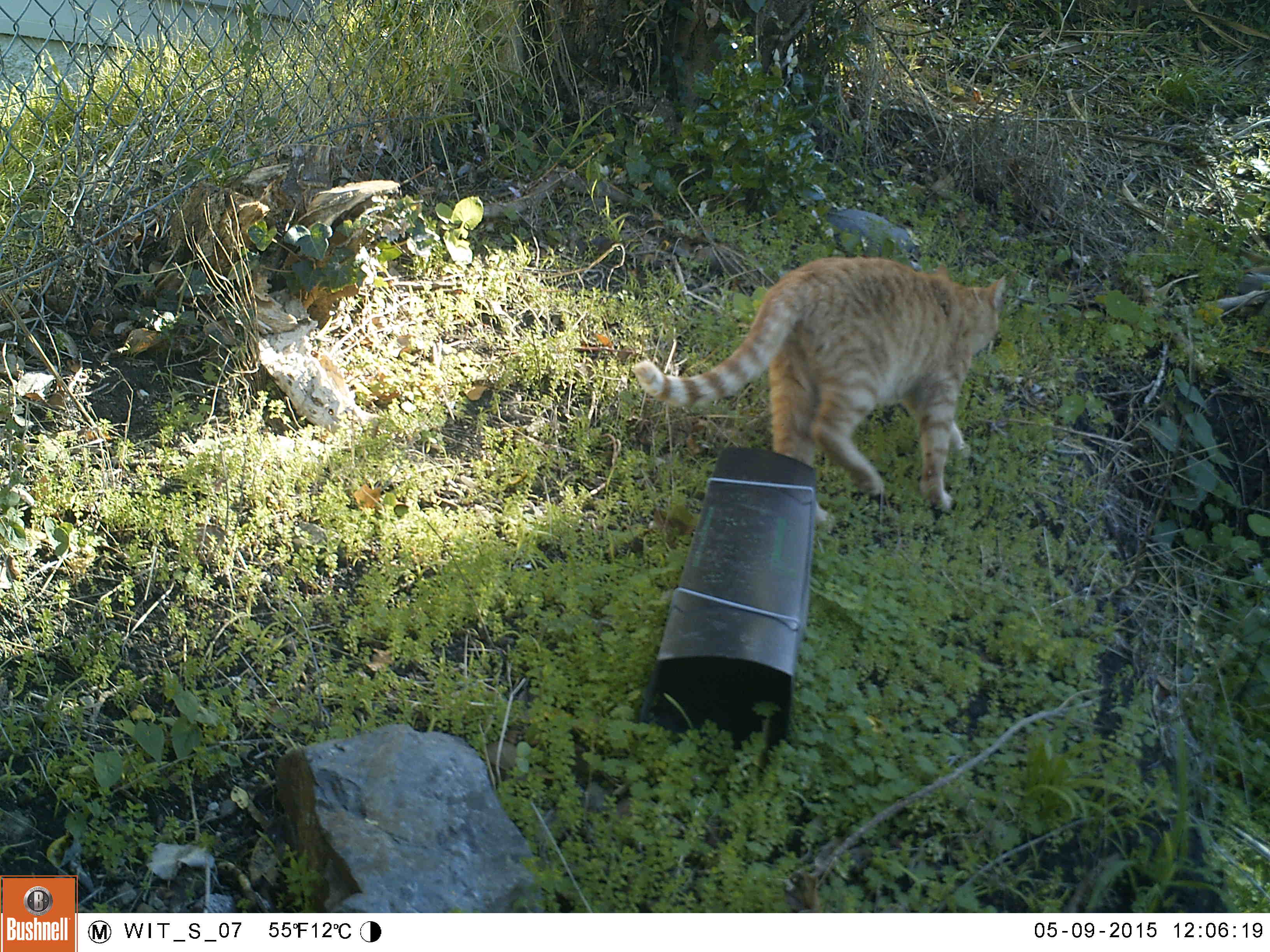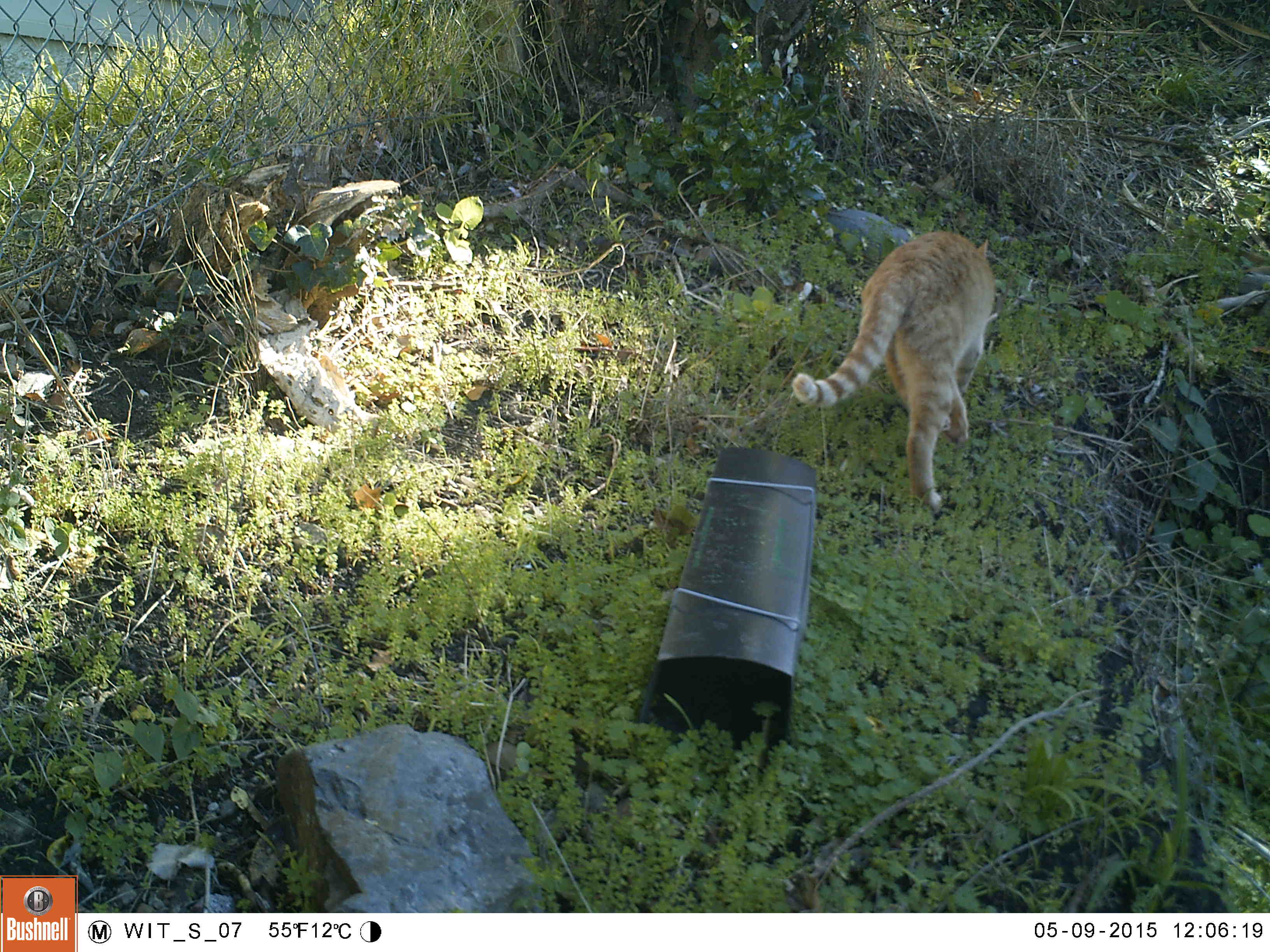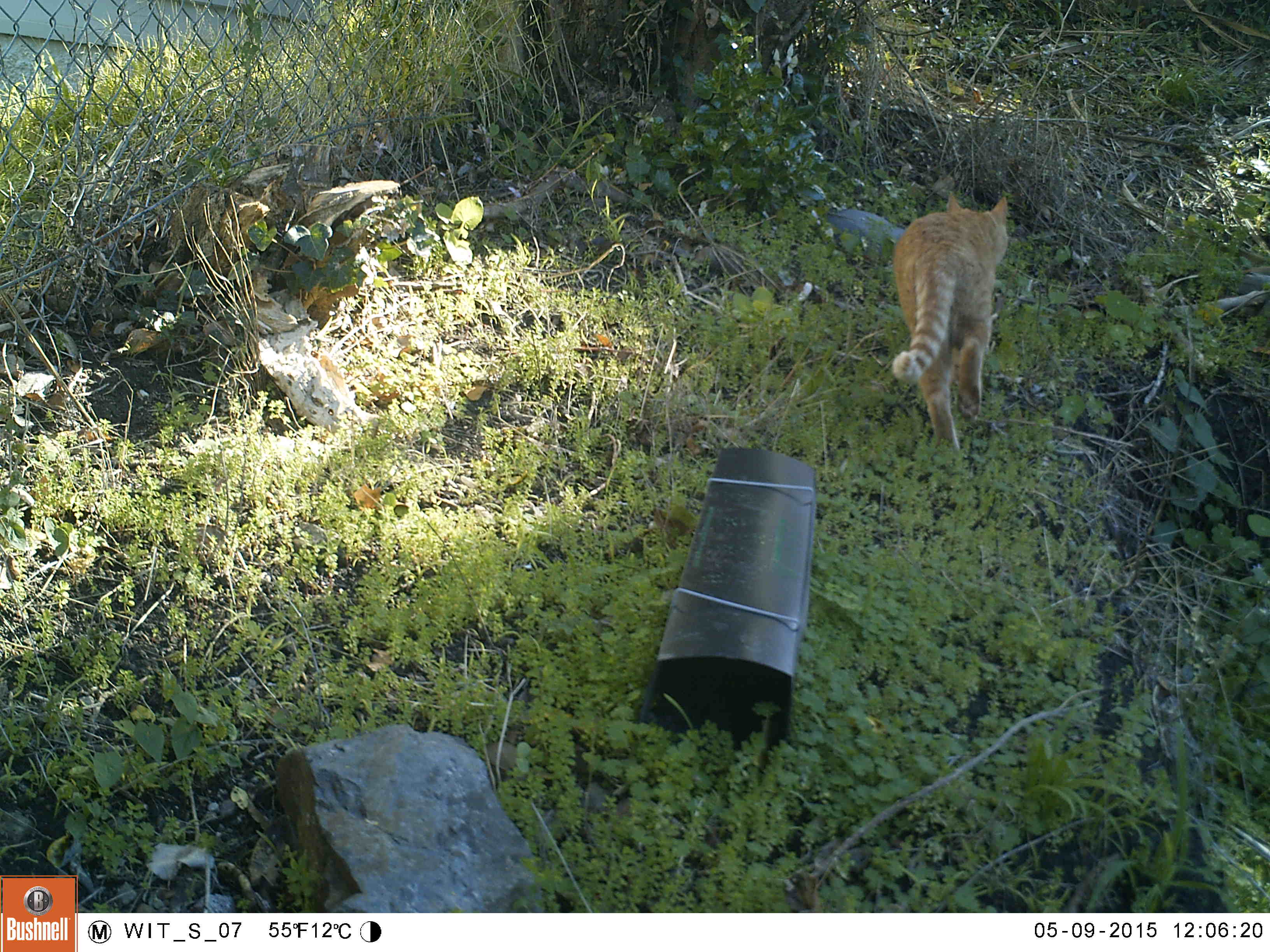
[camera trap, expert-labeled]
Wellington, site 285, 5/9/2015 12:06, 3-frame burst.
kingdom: Animalia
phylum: Chordata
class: Mammalia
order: Carnivora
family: Felidae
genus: Felis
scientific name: Felis catus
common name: cat